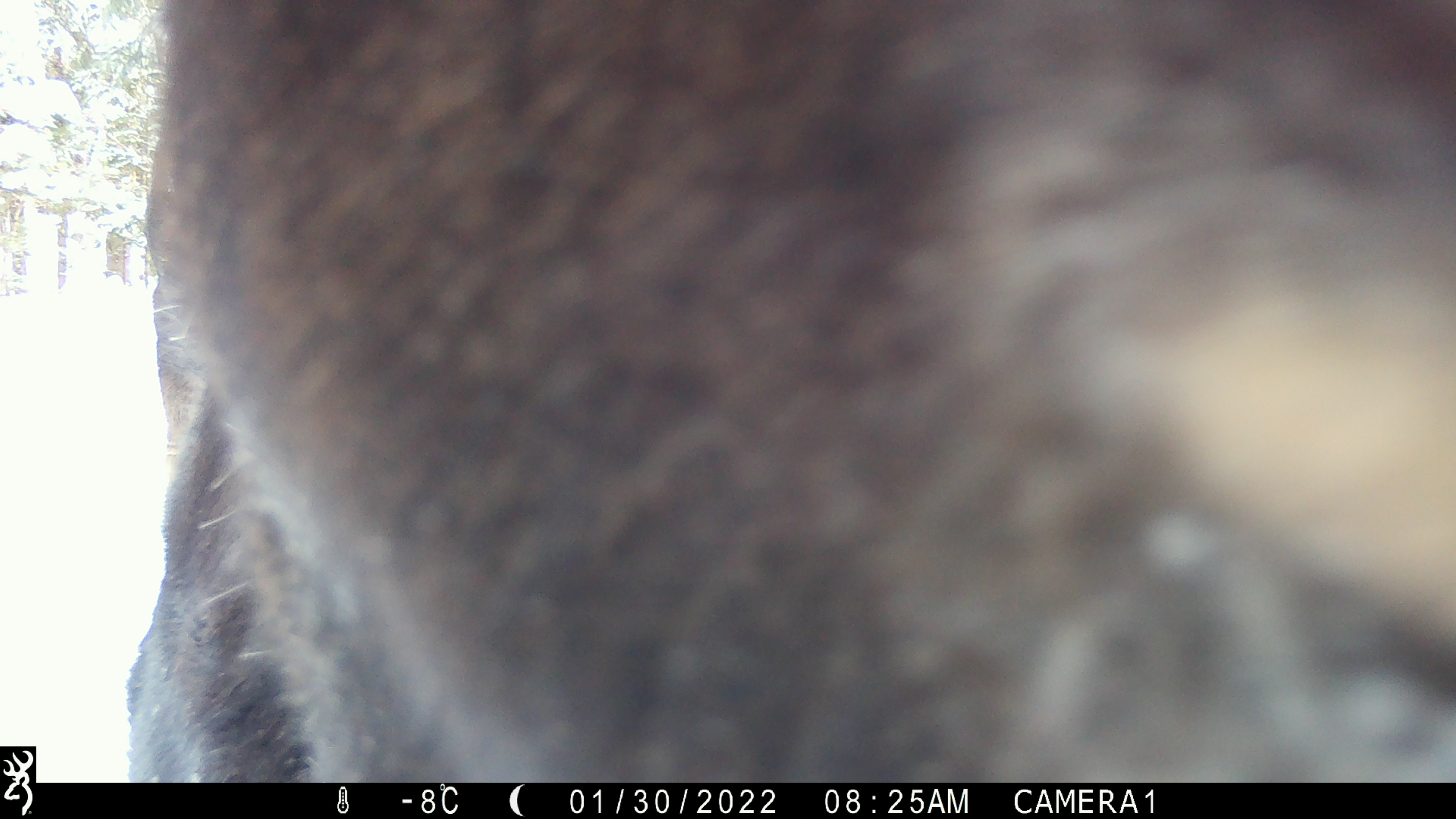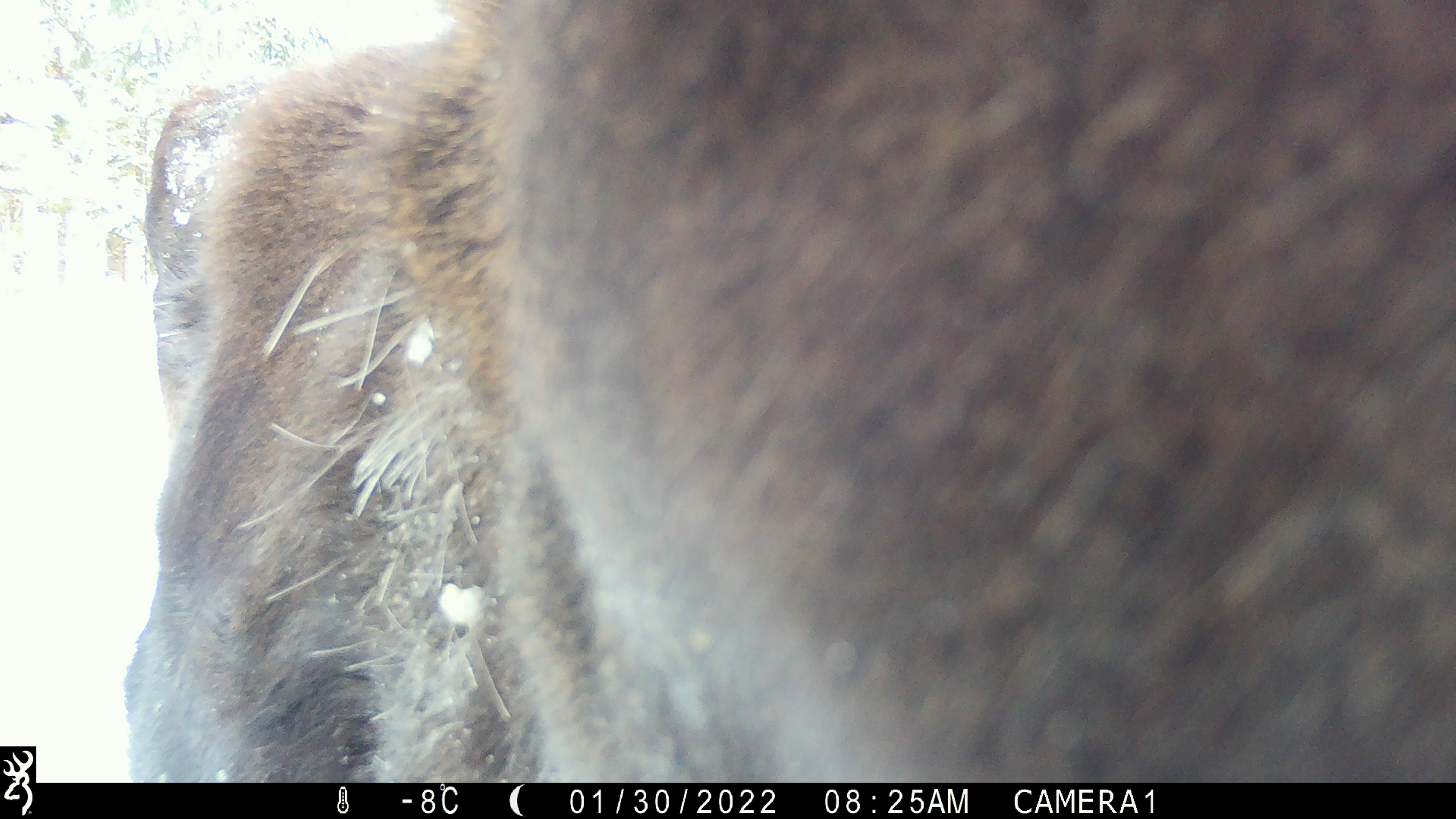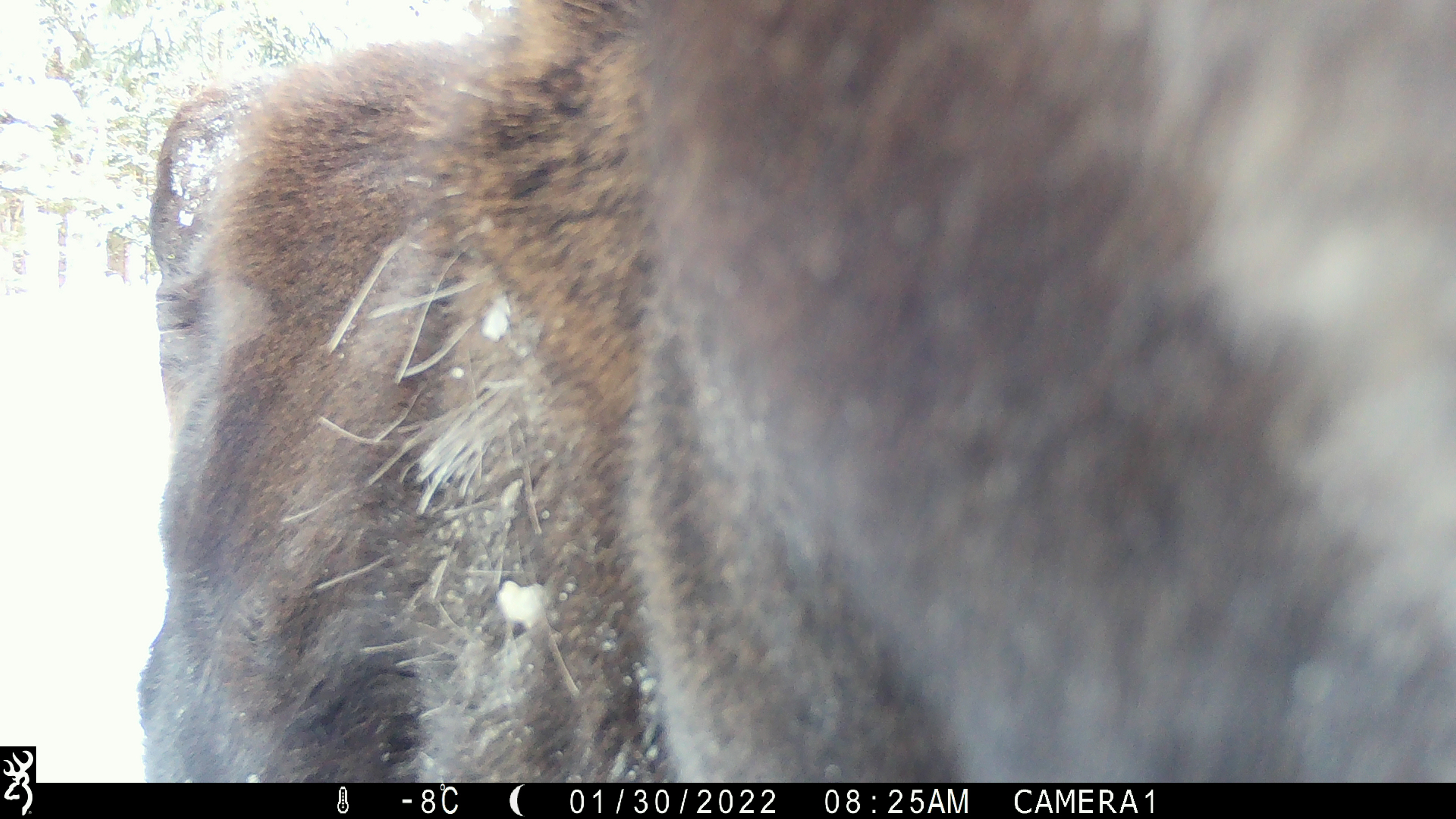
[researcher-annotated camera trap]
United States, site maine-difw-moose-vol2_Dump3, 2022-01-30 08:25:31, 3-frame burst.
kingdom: Animalia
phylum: Chordata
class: Mammalia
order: Artiodactyla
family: Cervidae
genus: Alces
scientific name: Alces alces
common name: moose